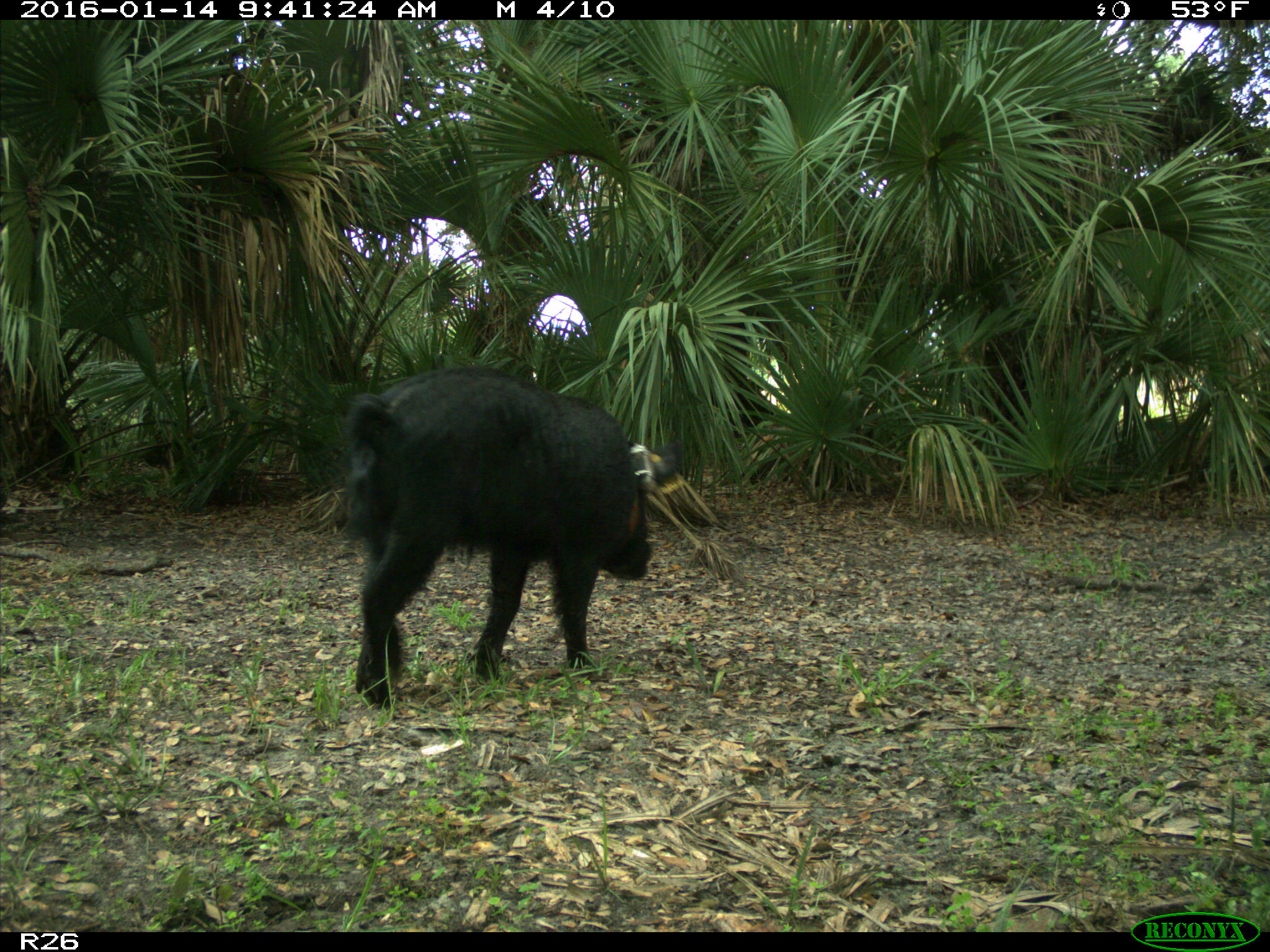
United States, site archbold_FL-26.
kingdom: Animalia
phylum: Chordata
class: Mammalia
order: Artiodactyla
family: Suidae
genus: Sus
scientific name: Sus scrofa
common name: wild boar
Sus scrofa (wild boar).